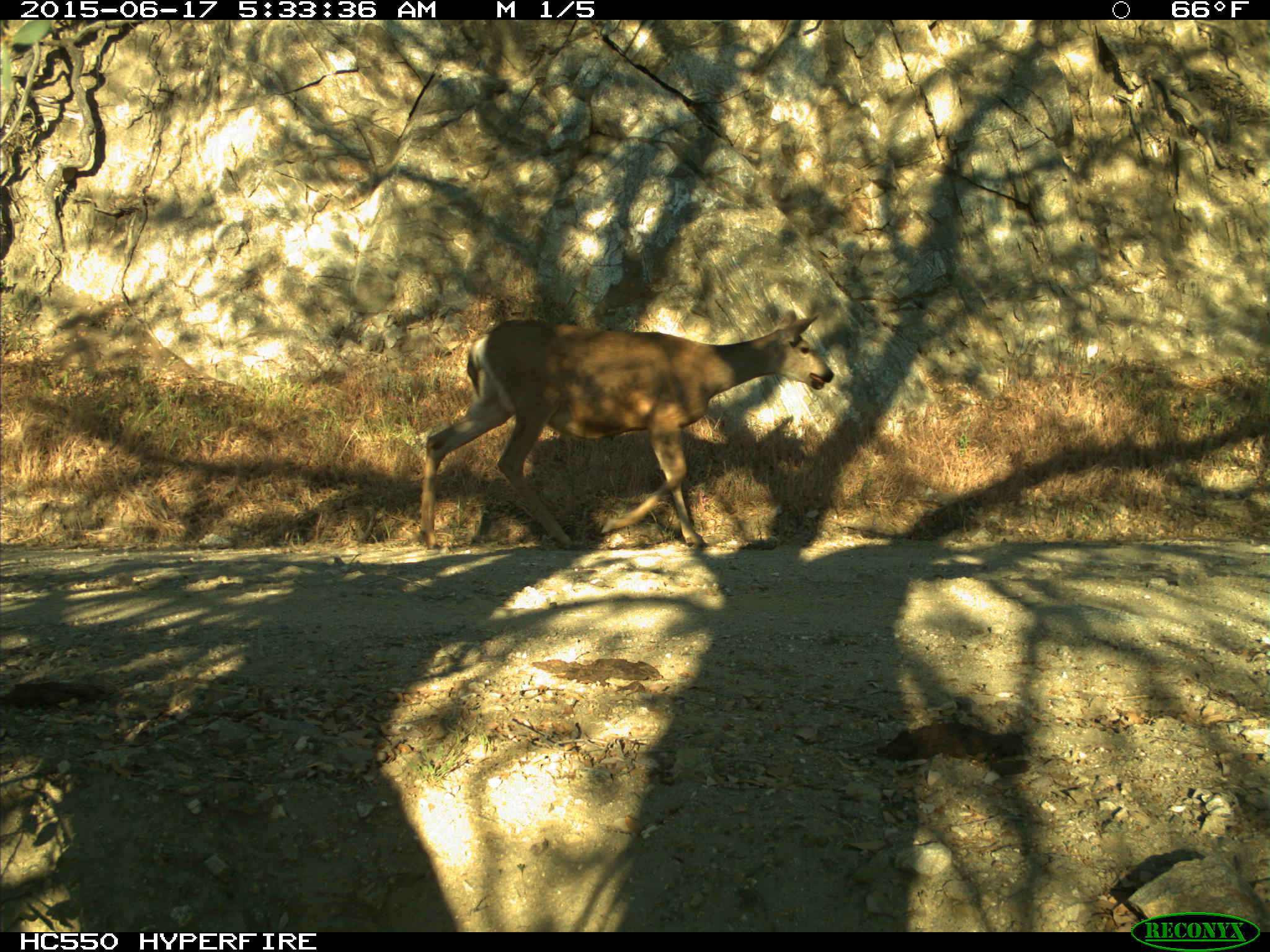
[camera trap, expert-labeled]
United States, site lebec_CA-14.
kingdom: Animalia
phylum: Chordata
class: Mammalia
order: Artiodactyla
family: Cervidae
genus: Odocoileus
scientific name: Odocoileus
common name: deer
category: unidentified deer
Unidentified deer (deer) (Odocoileus).